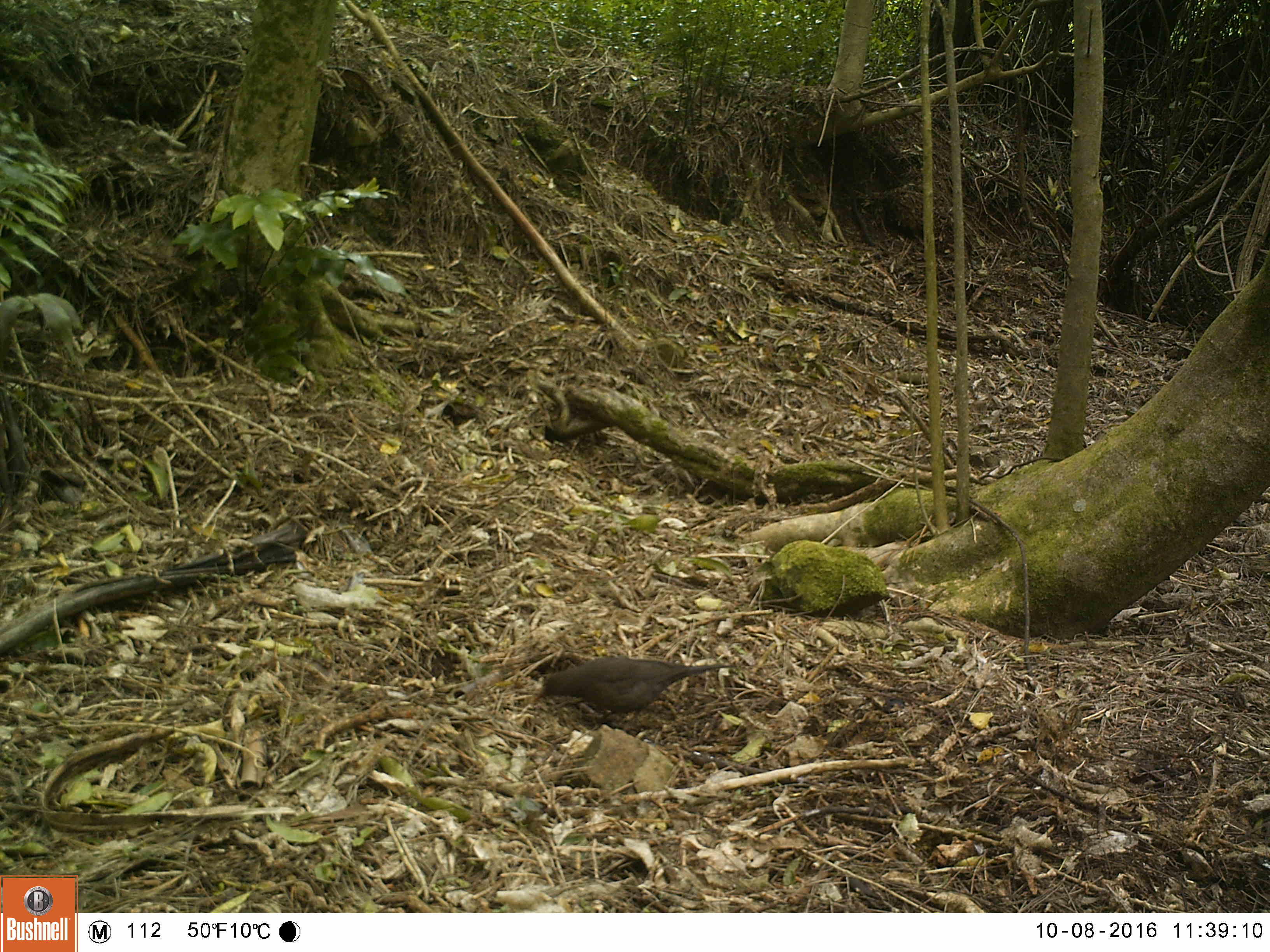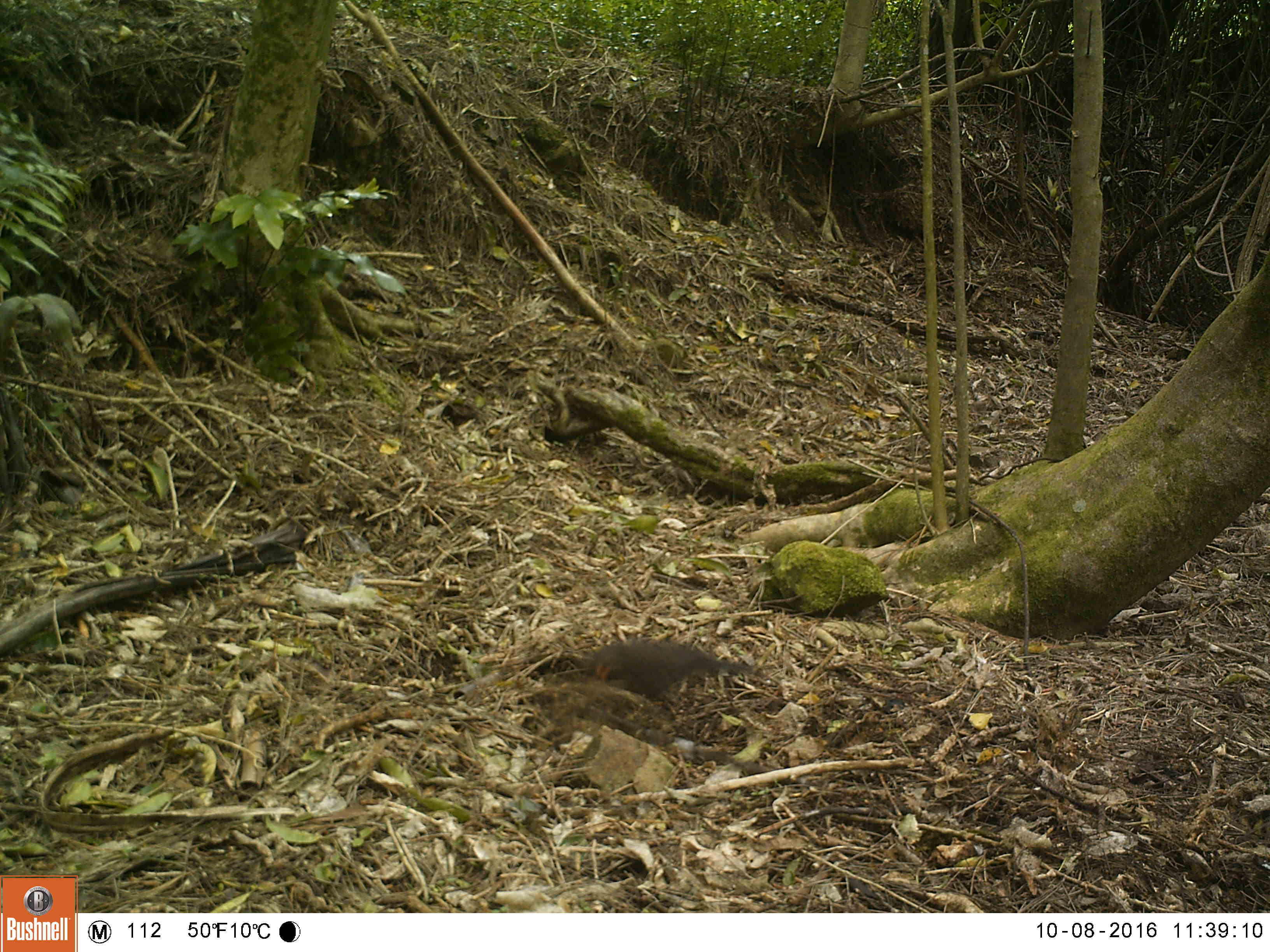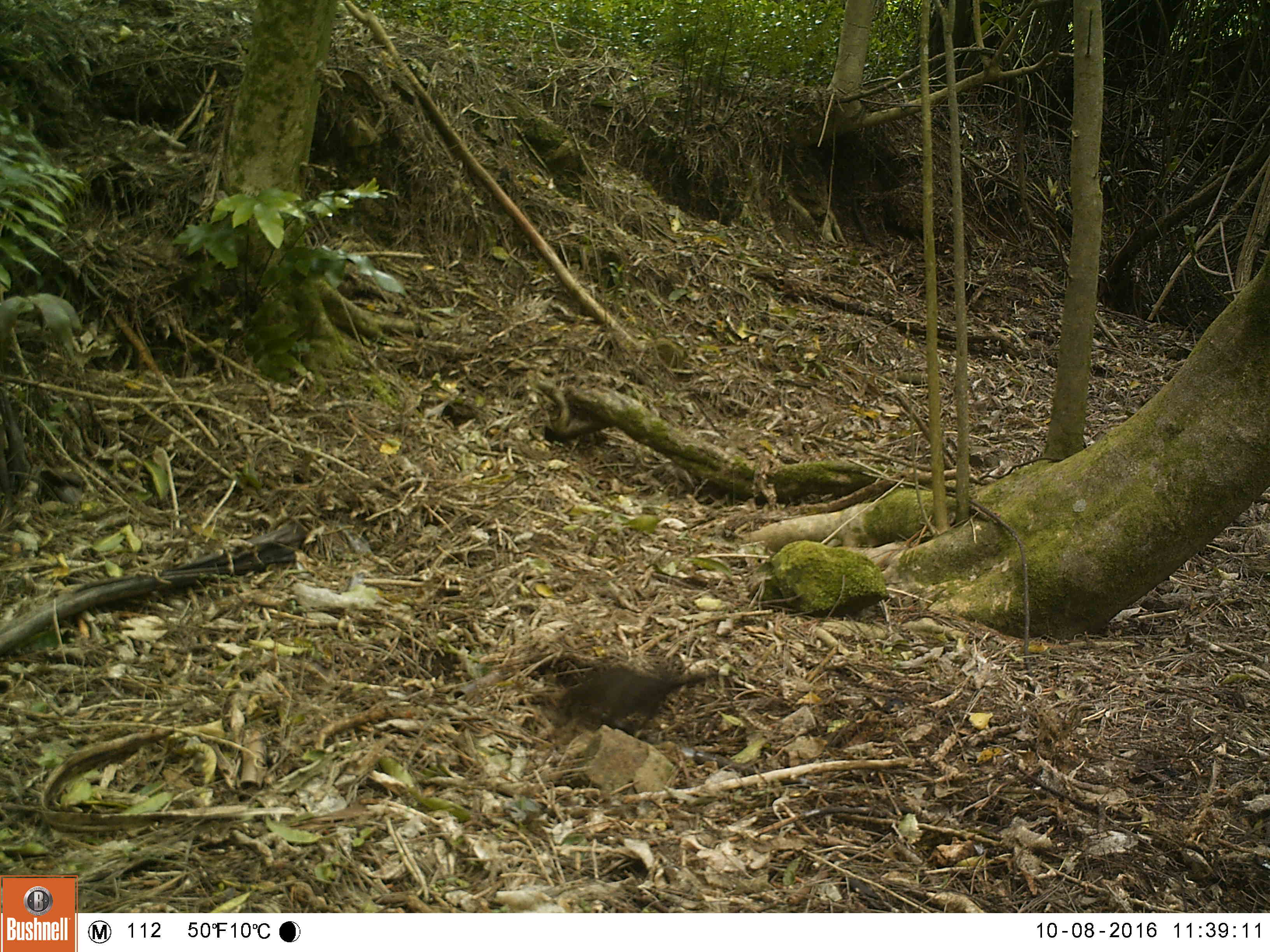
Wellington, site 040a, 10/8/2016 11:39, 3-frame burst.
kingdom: Animalia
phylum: Chordata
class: Aves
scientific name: Aves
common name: bird